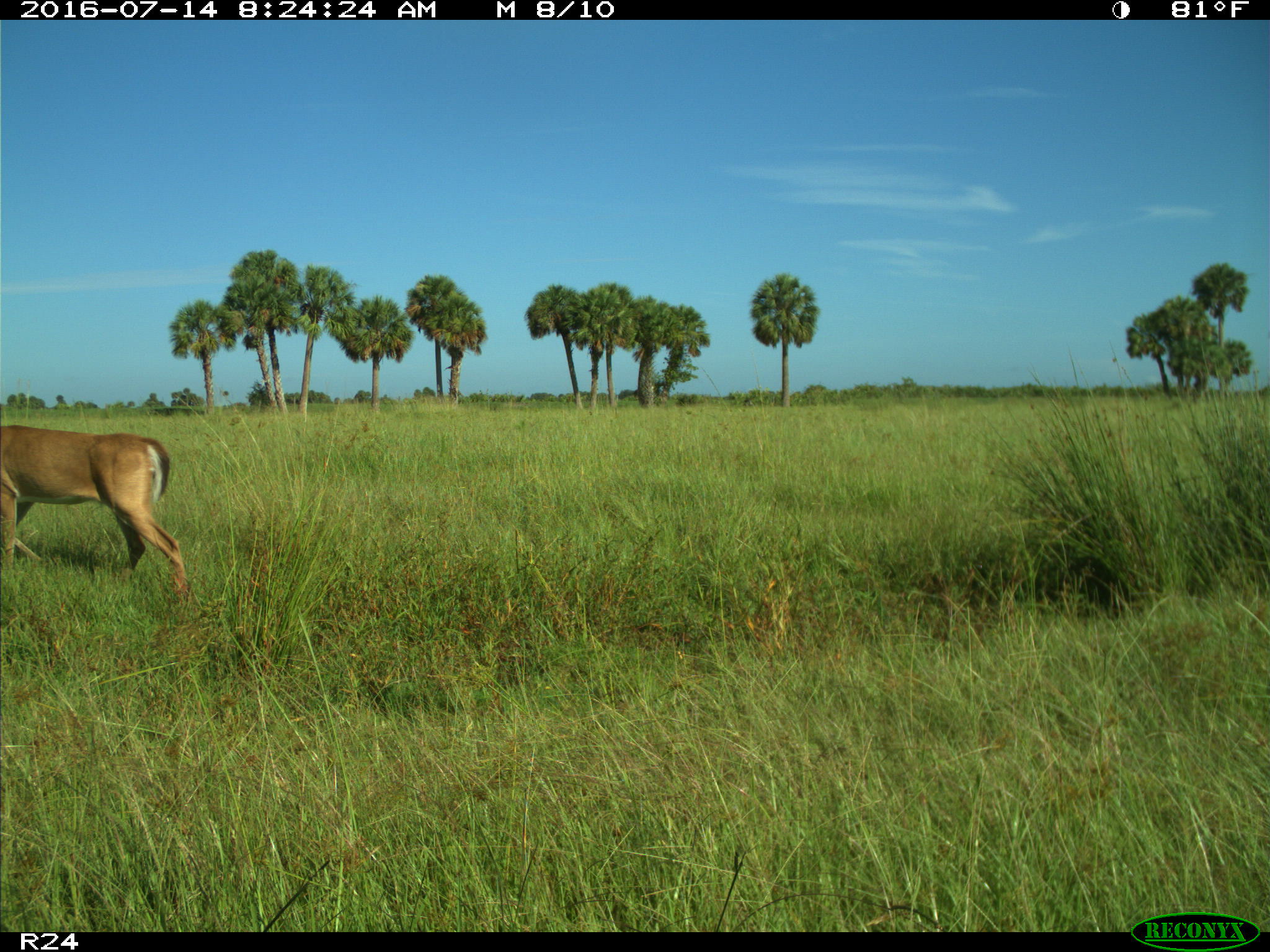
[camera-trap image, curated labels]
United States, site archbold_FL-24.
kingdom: Animalia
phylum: Chordata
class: Mammalia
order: Artiodactyla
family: Cervidae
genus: Odocoileus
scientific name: Odocoileus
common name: deer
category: unidentified deer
Unidentified deer (deer) (Odocoileus).